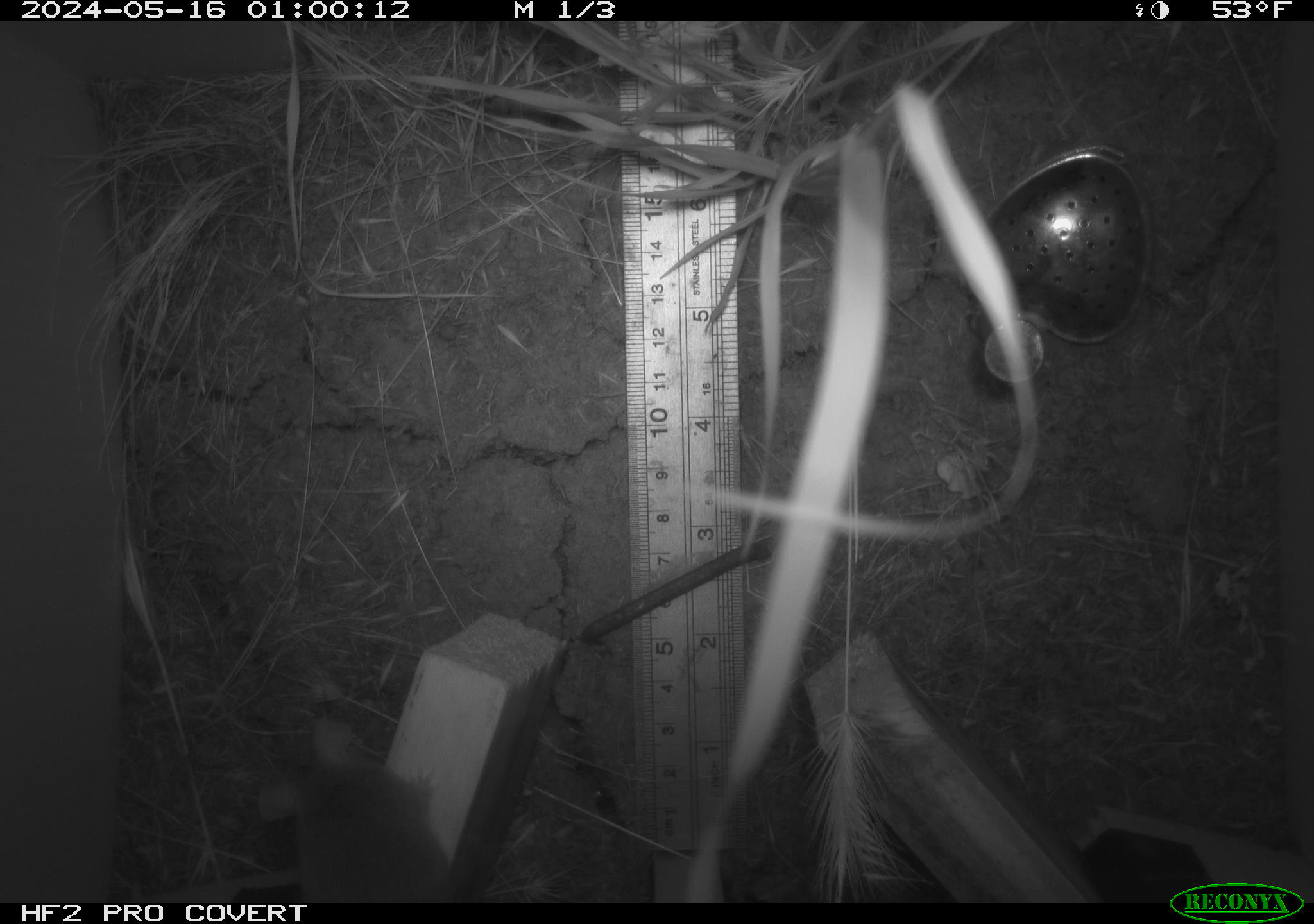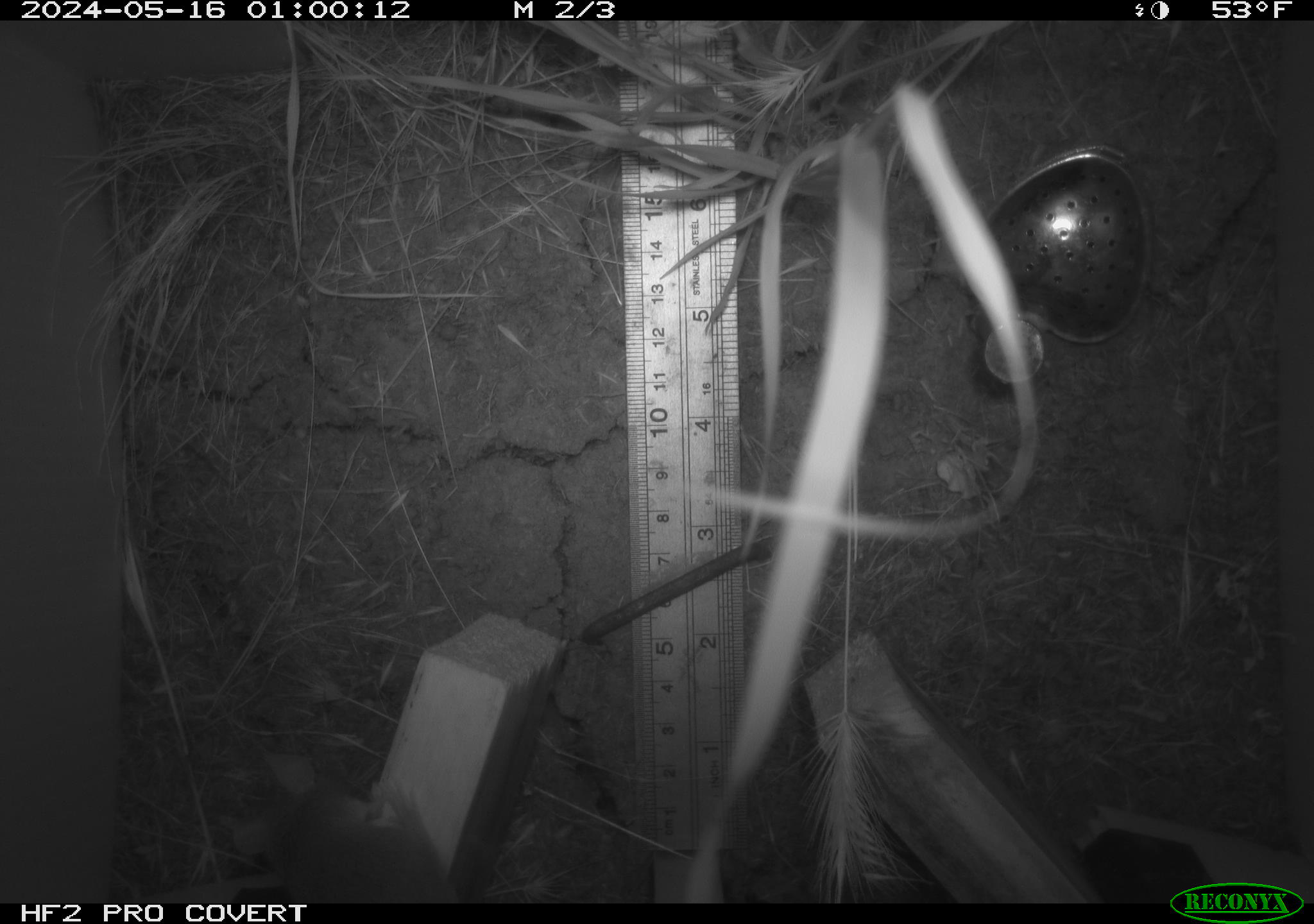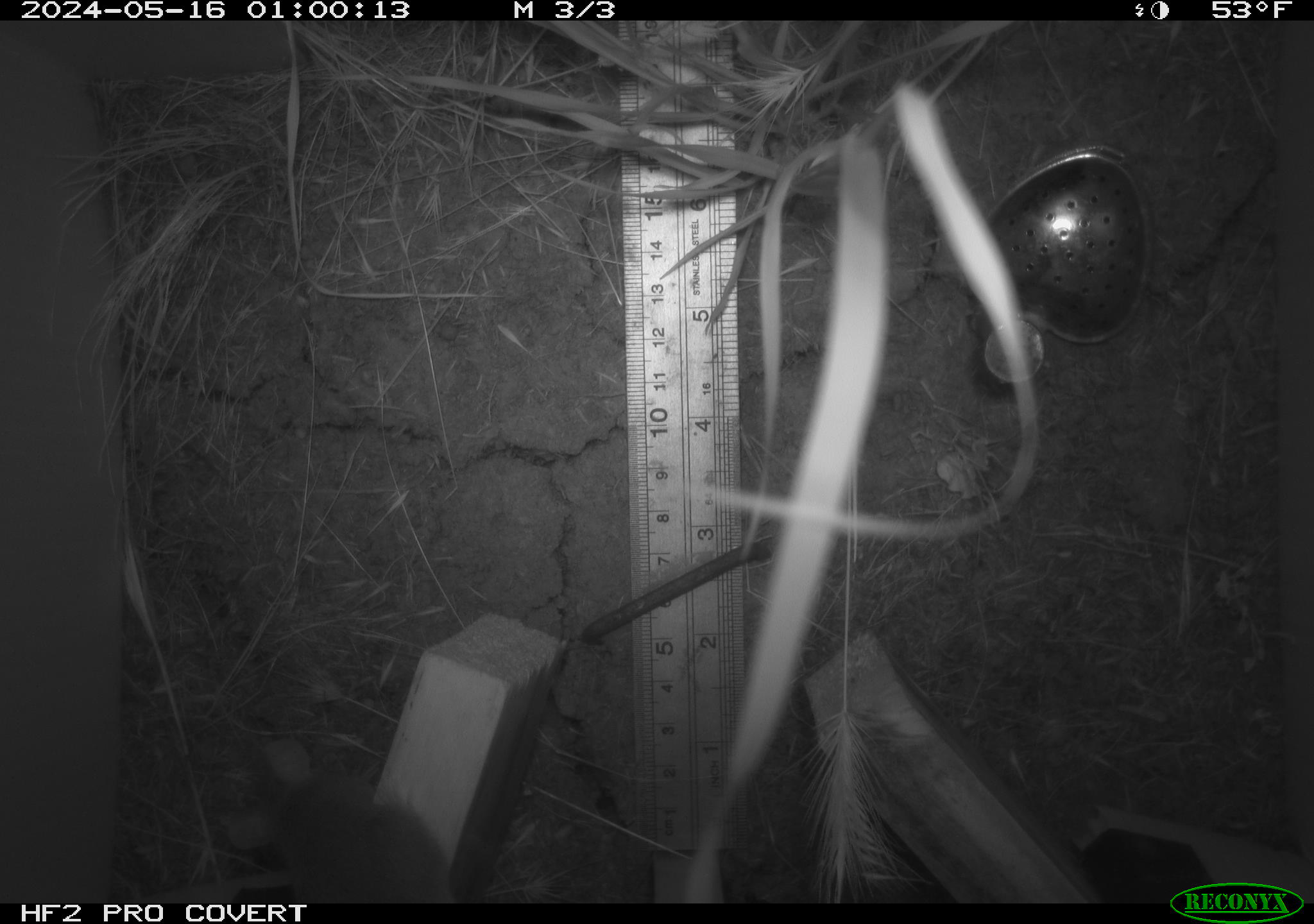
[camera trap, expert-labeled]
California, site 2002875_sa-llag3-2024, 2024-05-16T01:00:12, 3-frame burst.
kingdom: Animalia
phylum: Chordata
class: Mammalia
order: Rodentia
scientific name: Rodentia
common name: rodent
Rodent (Rodentia).